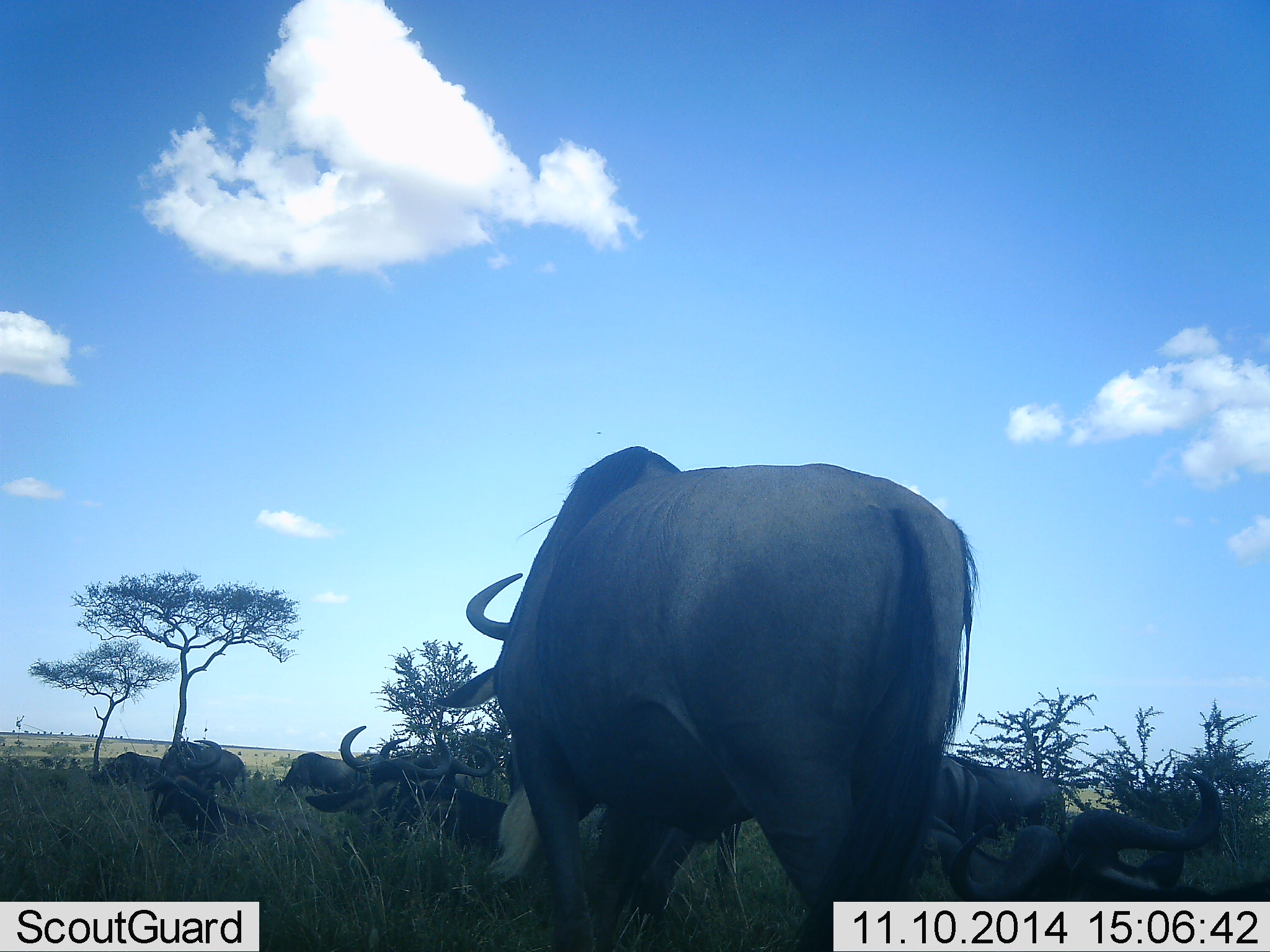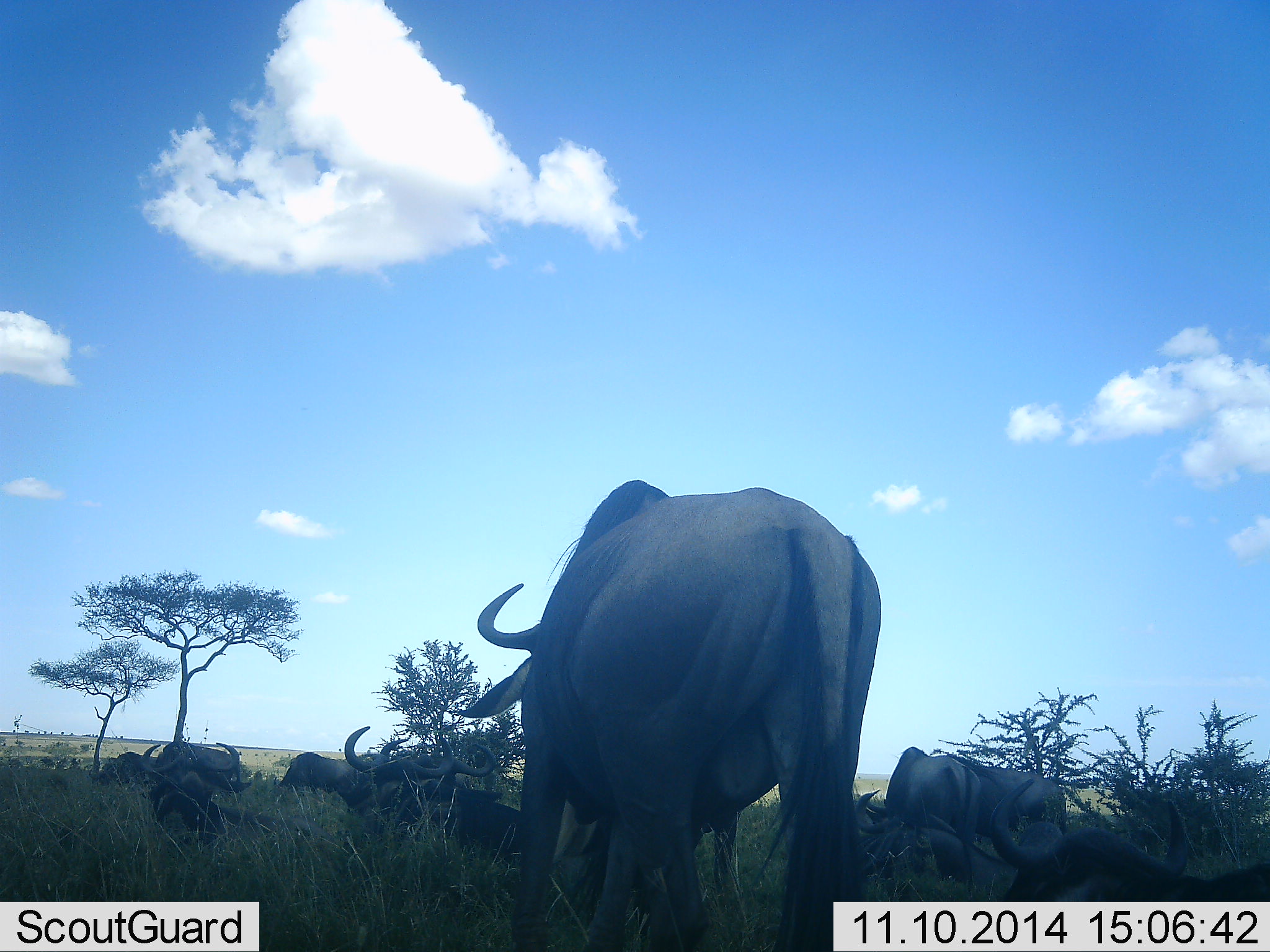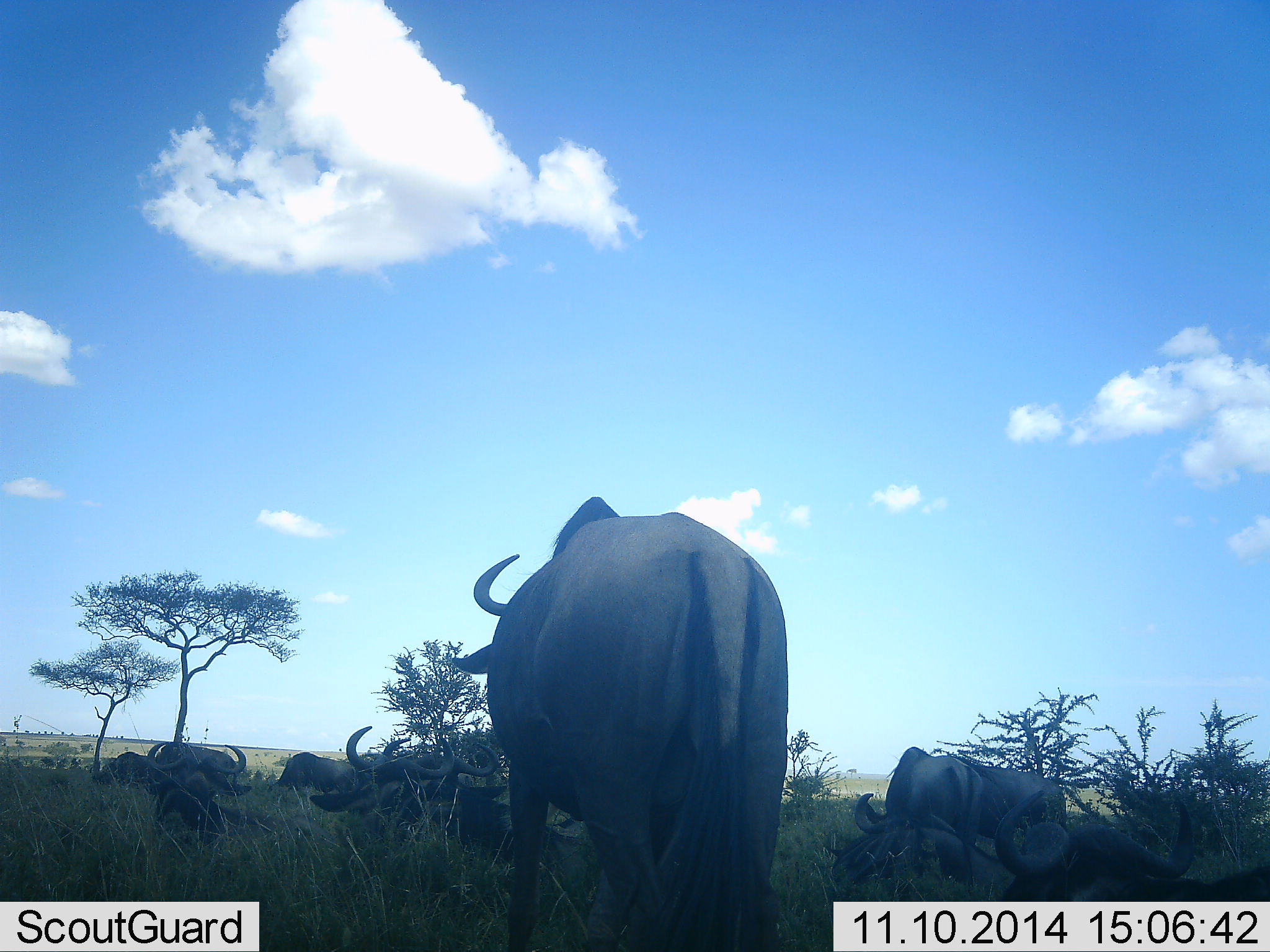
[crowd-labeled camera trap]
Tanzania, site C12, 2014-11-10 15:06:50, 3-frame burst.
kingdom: Animalia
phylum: Chordata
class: Mammalia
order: Artiodactyla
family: Bovidae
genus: Connochaetes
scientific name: Connochaetes taurinus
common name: blue wildebeest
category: wildebeest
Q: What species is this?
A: Wildebeest (blue wildebeest) (Connochaetes taurinus).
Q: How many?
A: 11-50.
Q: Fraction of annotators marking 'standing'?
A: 60%.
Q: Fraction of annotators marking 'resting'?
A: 90%.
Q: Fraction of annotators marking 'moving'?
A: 50%.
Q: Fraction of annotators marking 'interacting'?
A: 10%.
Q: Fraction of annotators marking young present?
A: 0%.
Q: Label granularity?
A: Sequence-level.